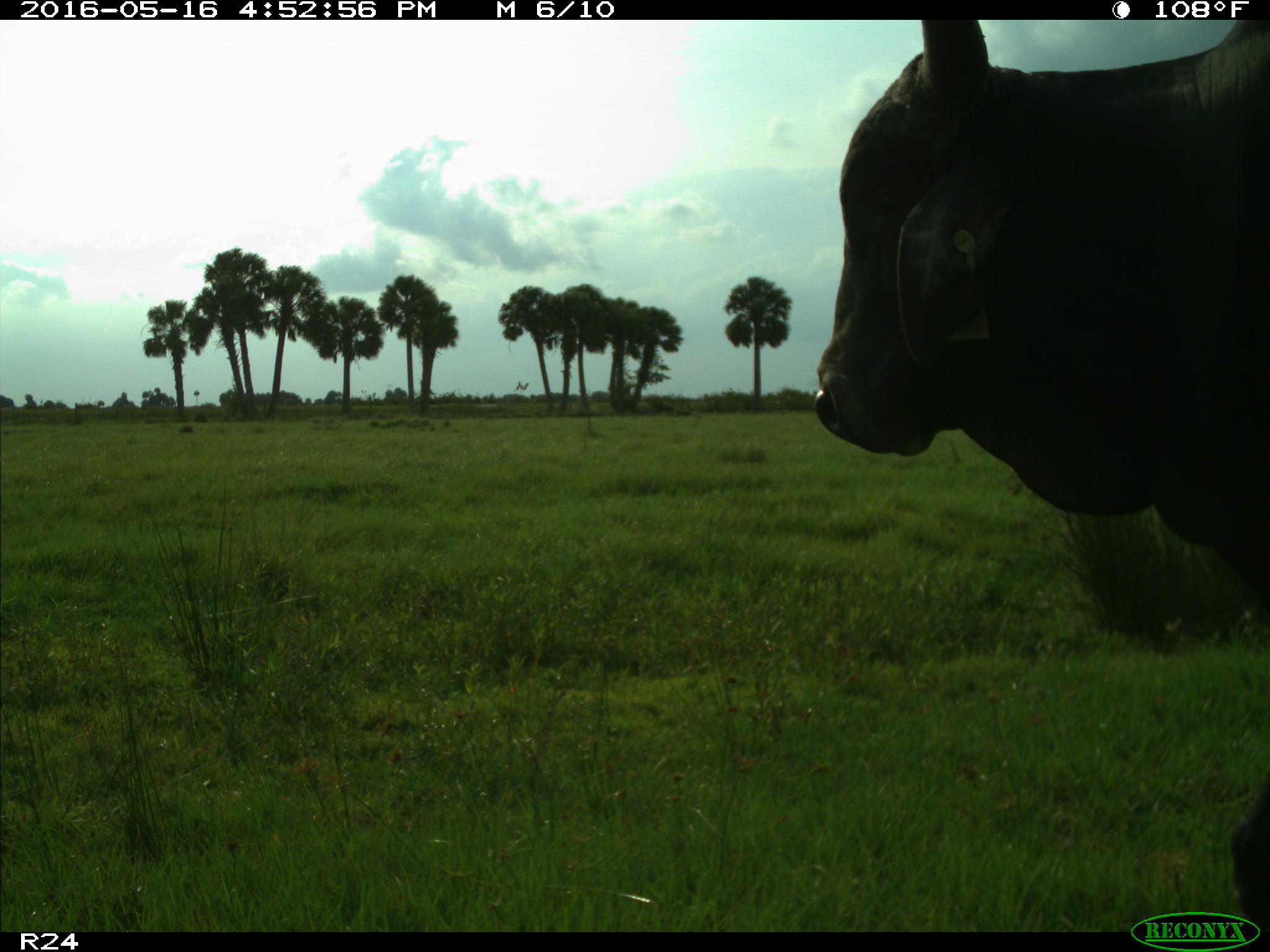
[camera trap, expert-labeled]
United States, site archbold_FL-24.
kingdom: Animalia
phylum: Chordata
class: Mammalia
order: Artiodactyla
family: Bovidae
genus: Bos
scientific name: Bos taurus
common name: domestic cow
Bos taurus (domestic cow).